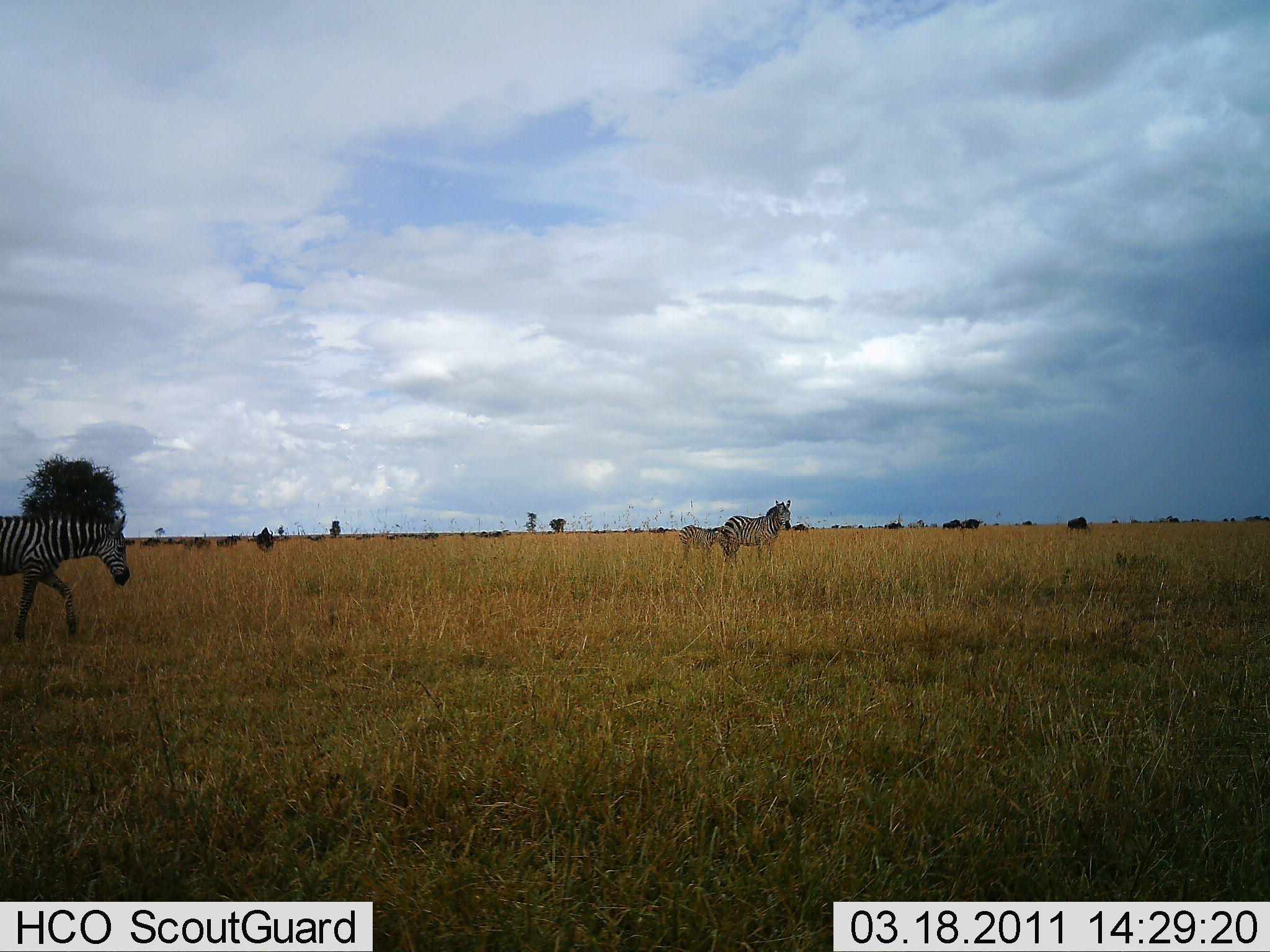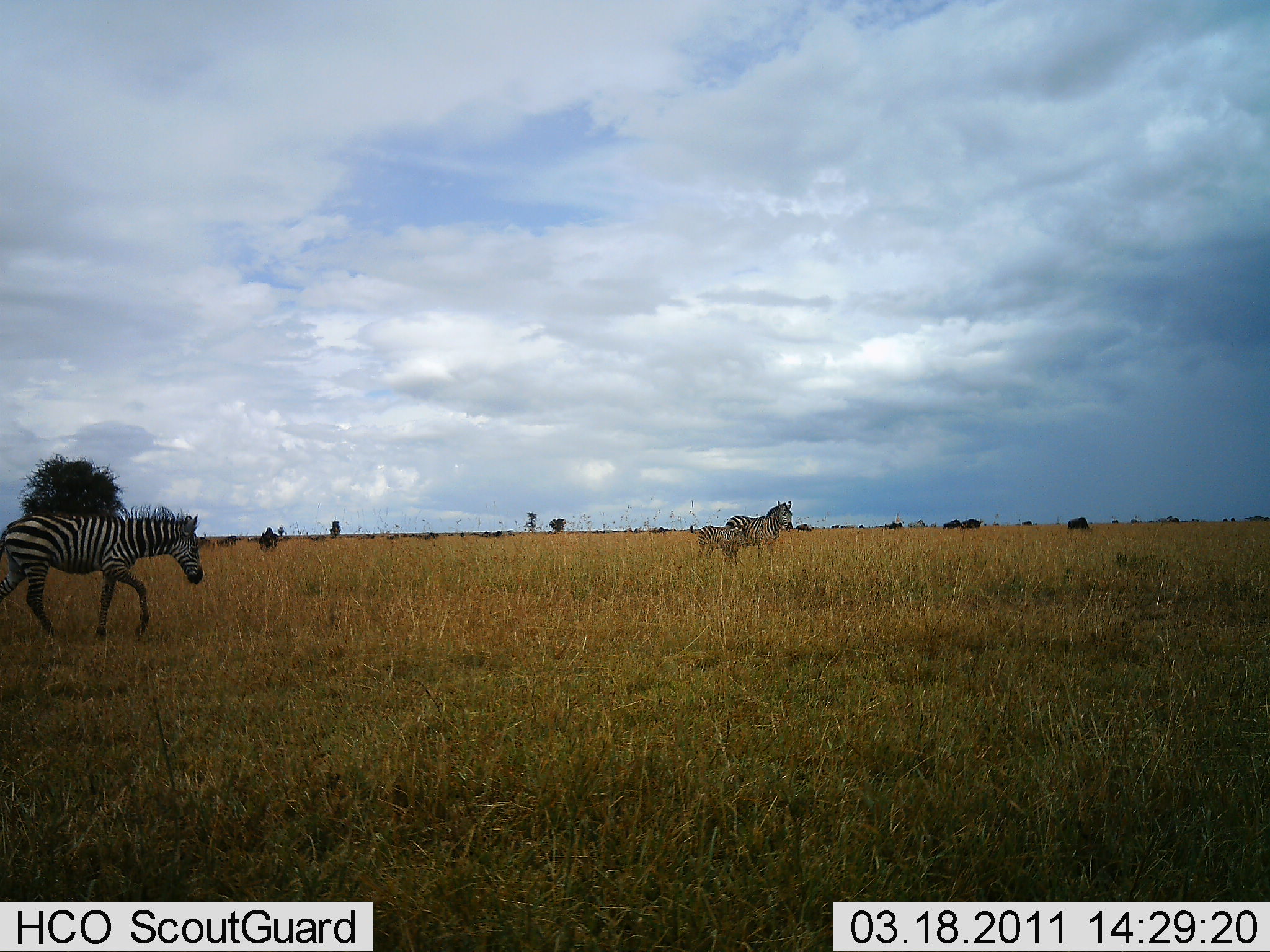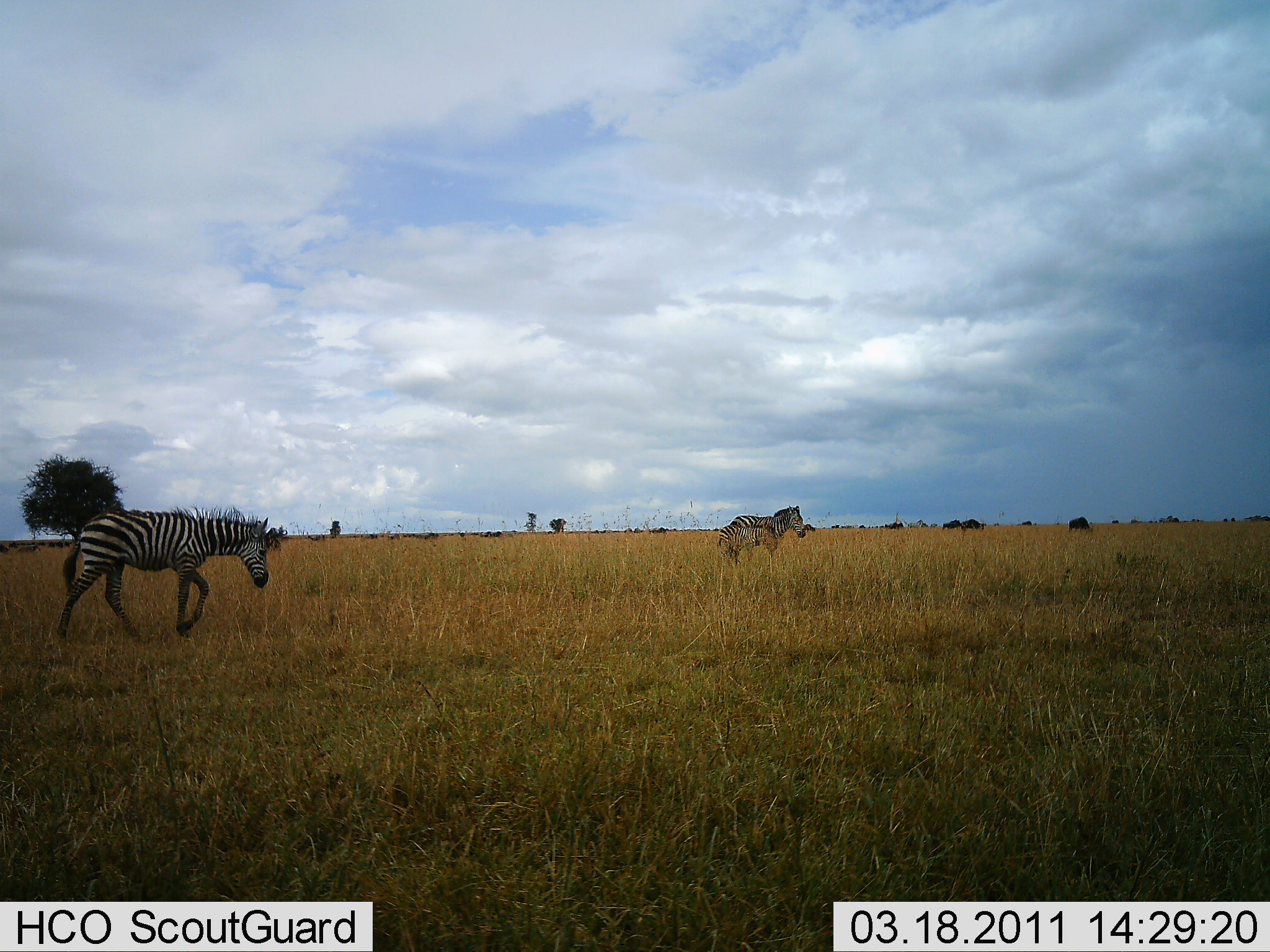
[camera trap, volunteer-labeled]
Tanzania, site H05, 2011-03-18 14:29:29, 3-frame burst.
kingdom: Animalia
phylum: Chordata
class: Mammalia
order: Perissodactyla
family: Equidae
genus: Equus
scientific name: Equus quagga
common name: plains zebra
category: zebra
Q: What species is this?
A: Zebra (plains zebra) (Equus quagga).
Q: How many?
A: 3.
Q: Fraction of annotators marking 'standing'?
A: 31%.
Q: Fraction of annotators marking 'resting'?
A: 0%.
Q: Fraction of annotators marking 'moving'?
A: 92%.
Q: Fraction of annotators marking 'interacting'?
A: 8%.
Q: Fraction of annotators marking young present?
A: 62%.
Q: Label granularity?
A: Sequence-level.